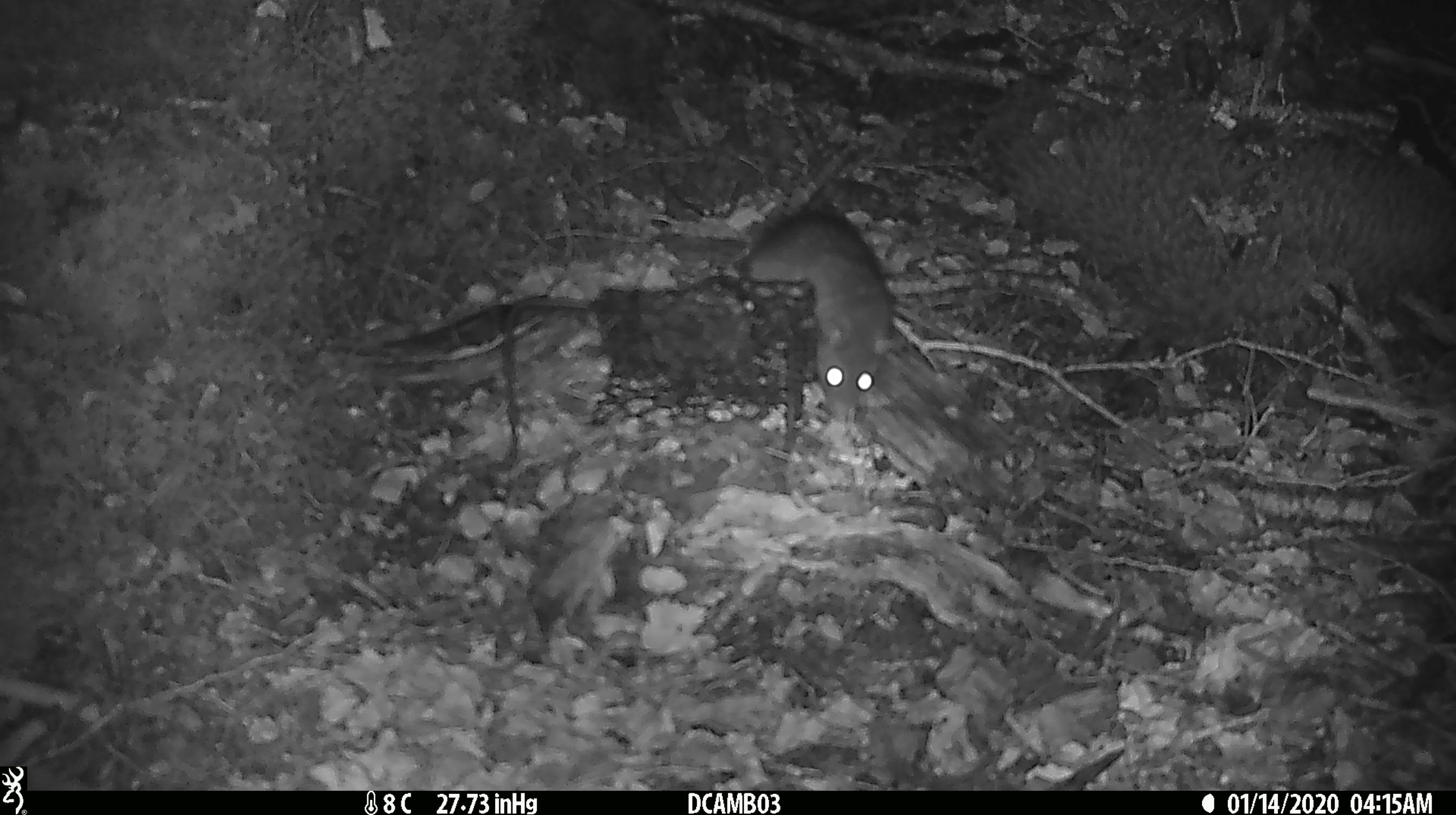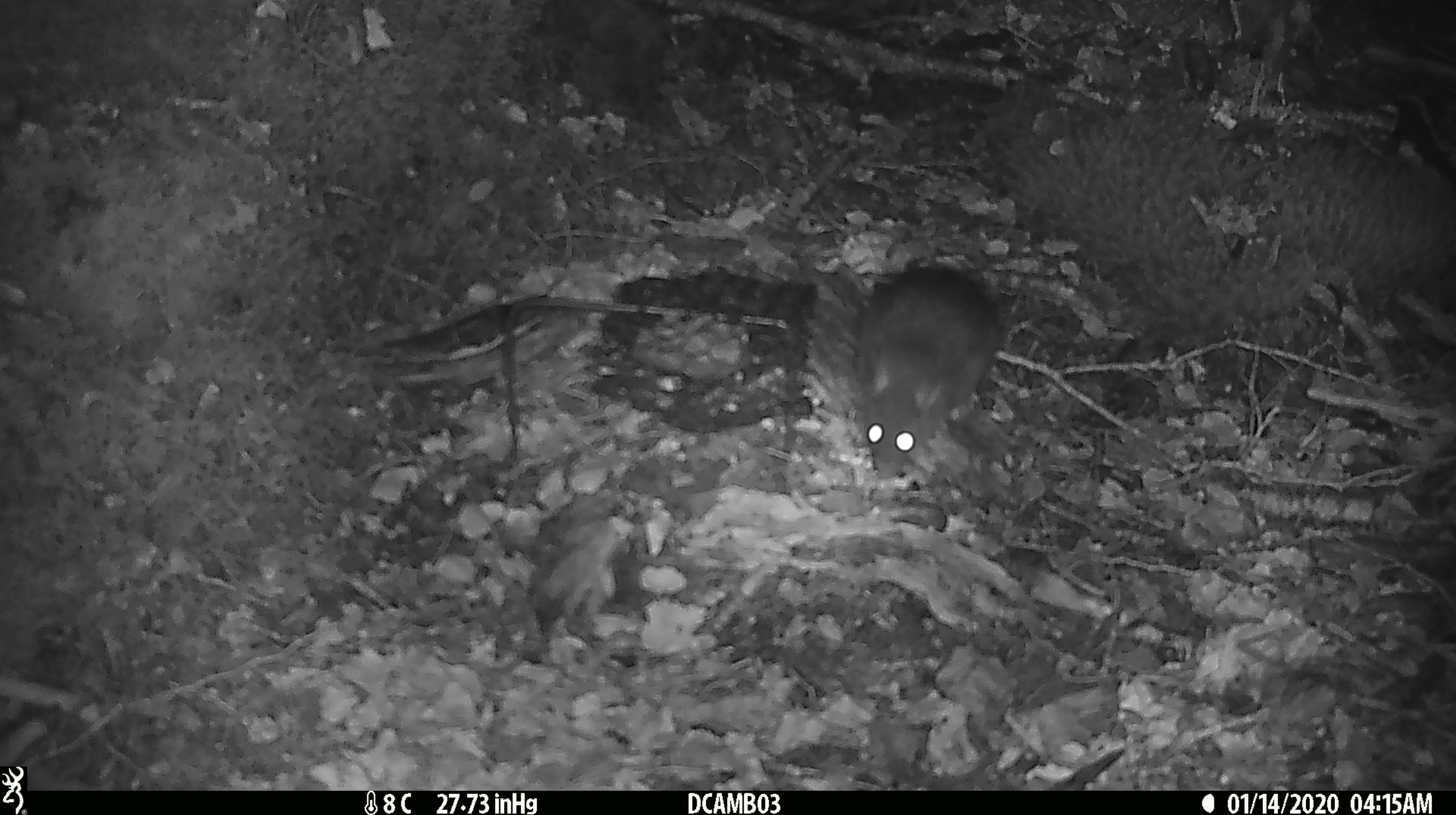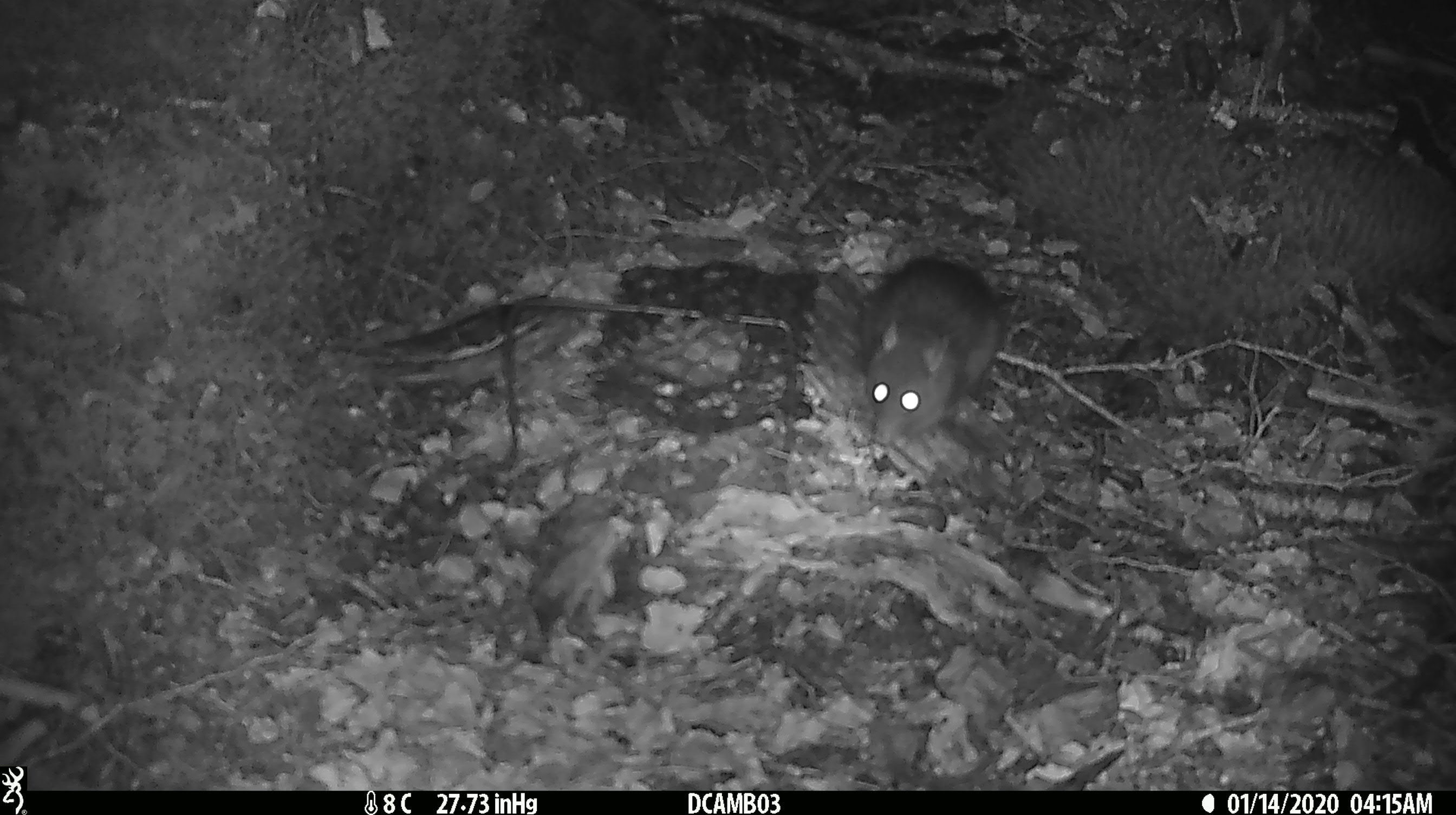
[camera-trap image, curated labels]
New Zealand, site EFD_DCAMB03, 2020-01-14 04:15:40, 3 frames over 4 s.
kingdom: Animalia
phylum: Chordata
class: Mammalia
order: Rodentia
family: Muridae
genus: Rattus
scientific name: Rattus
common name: rat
Rat (Rattus).